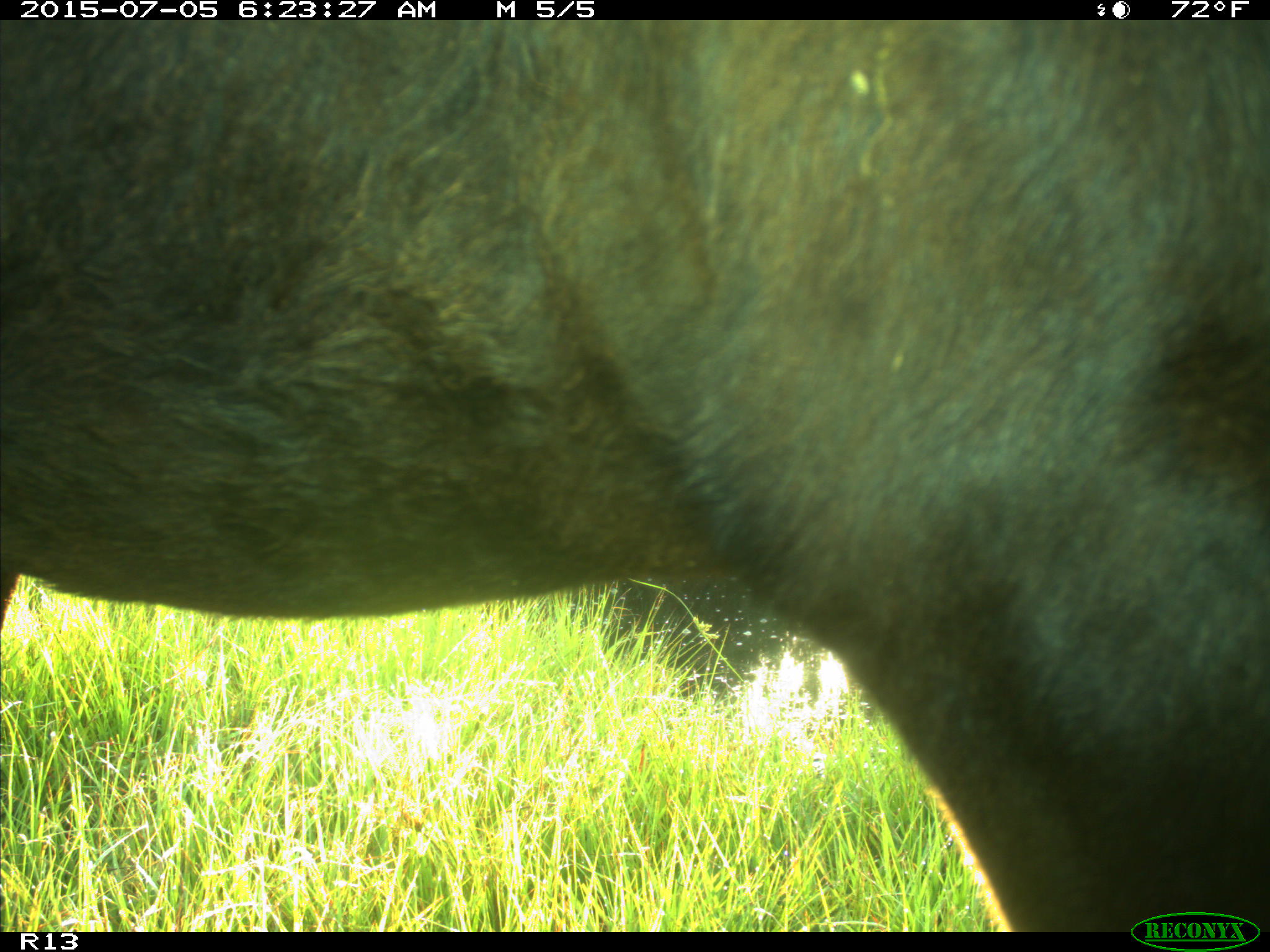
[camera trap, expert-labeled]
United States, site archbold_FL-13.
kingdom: Animalia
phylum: Chordata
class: Mammalia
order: Artiodactyla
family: Bovidae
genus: Bos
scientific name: Bos taurus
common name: domestic cow